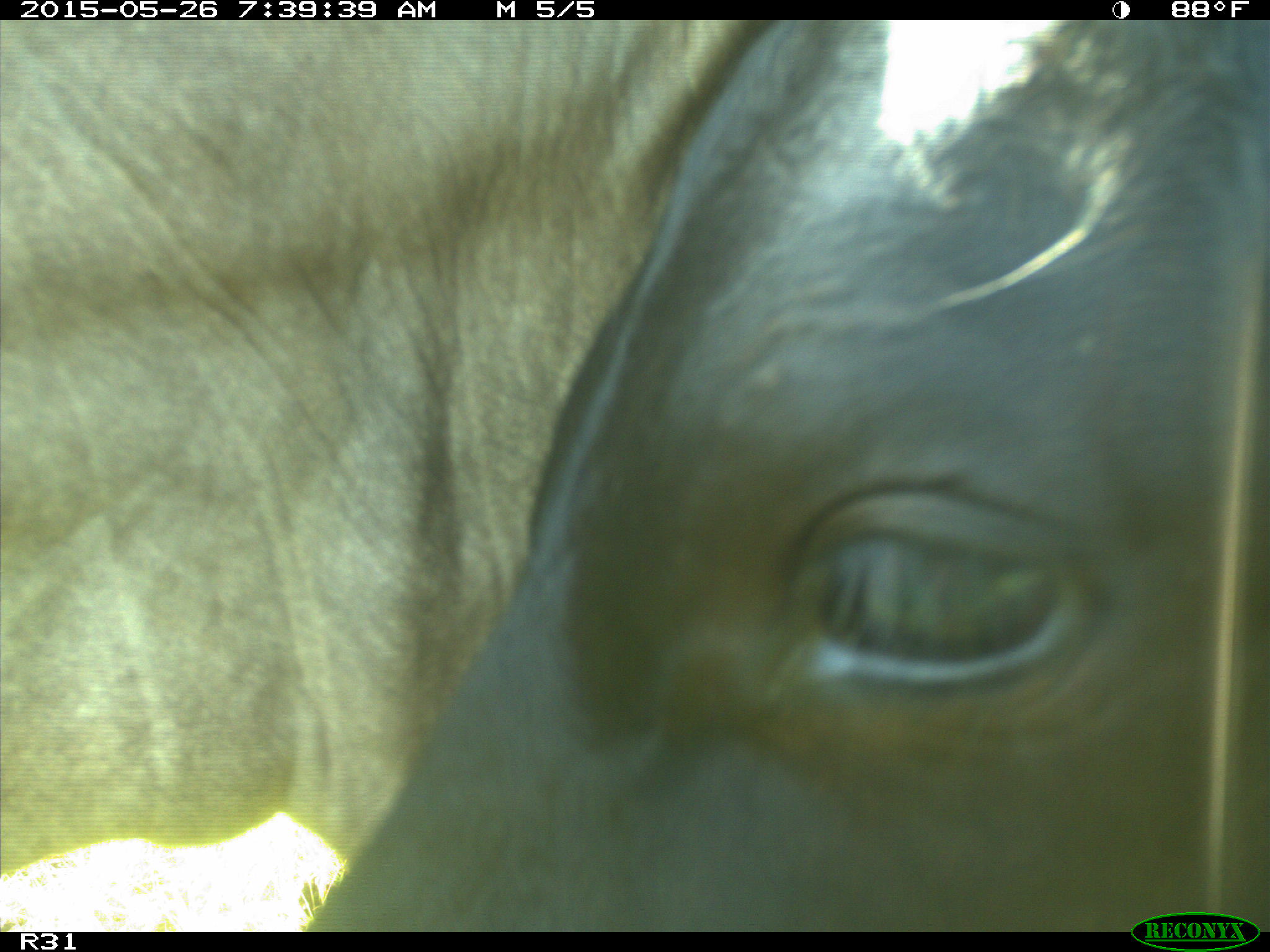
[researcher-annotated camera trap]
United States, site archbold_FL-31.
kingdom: Animalia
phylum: Chordata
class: Mammalia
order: Artiodactyla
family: Bovidae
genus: Bos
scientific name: Bos taurus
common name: domestic cow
Bos taurus (domestic cow).